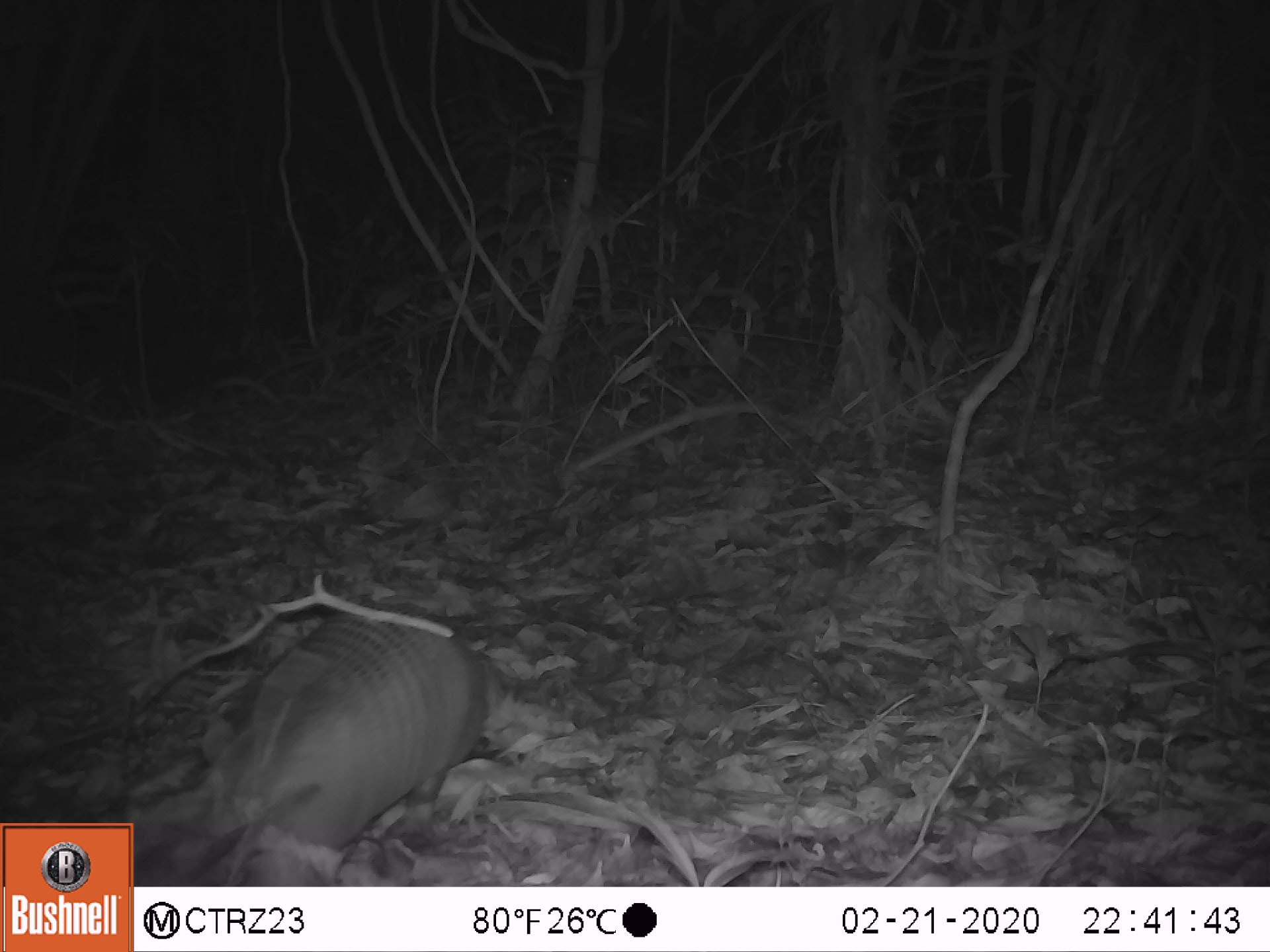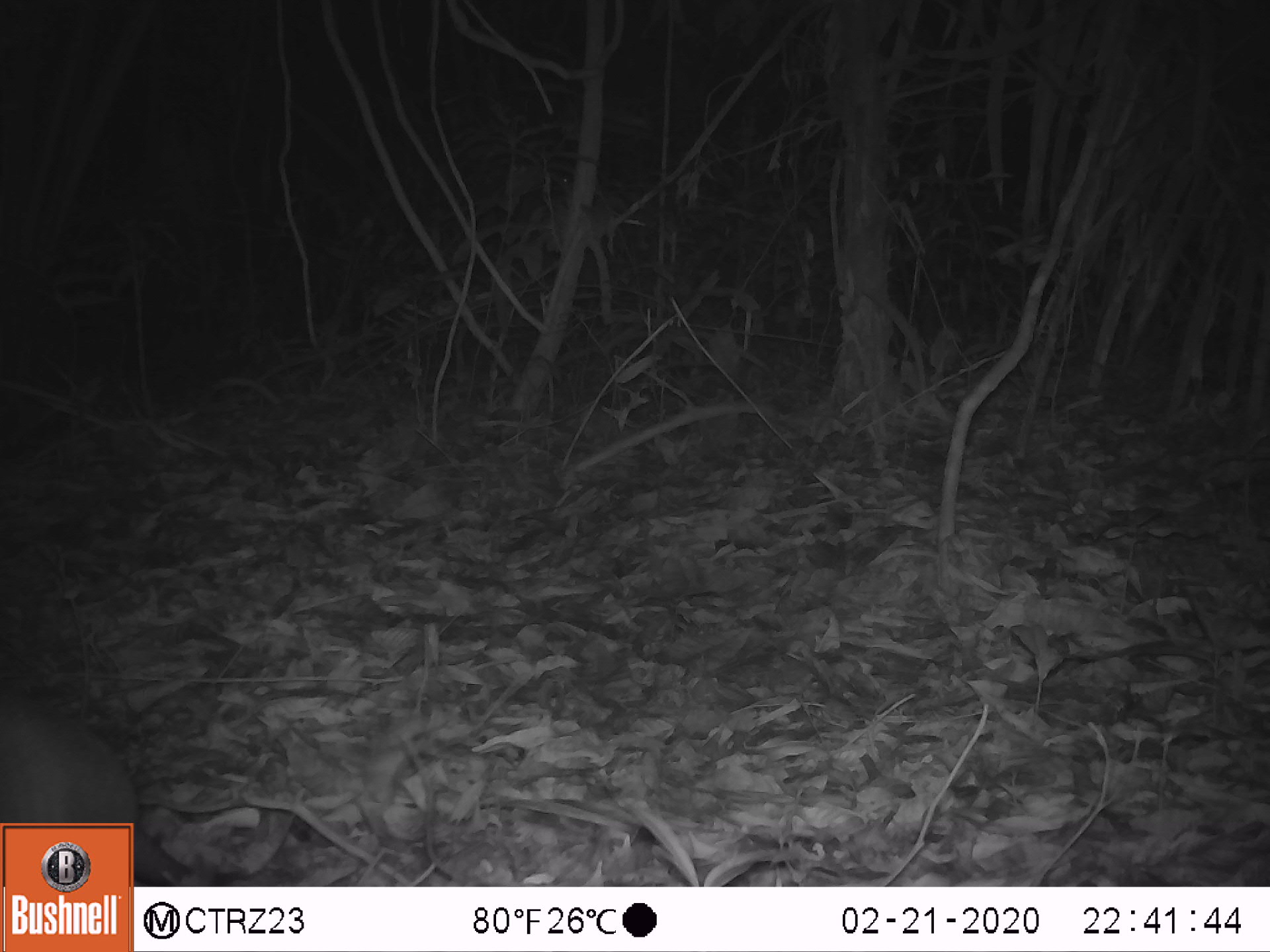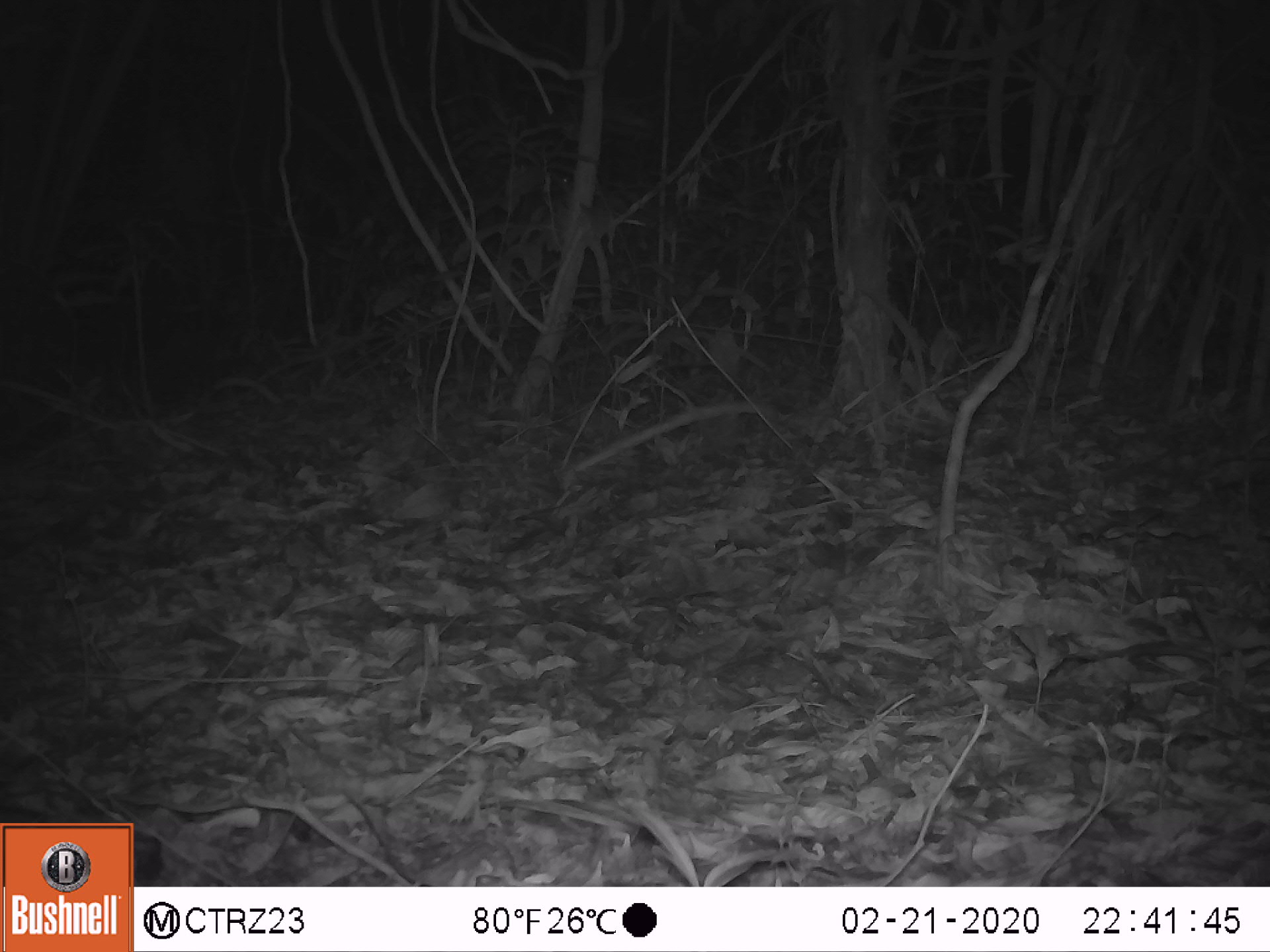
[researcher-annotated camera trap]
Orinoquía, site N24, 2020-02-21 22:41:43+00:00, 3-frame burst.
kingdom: Animalia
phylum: Chordata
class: Mammalia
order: Cingulata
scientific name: Cingulata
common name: armadillo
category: unknown armadillo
Unknown armadillo (armadillo) (Cingulata).